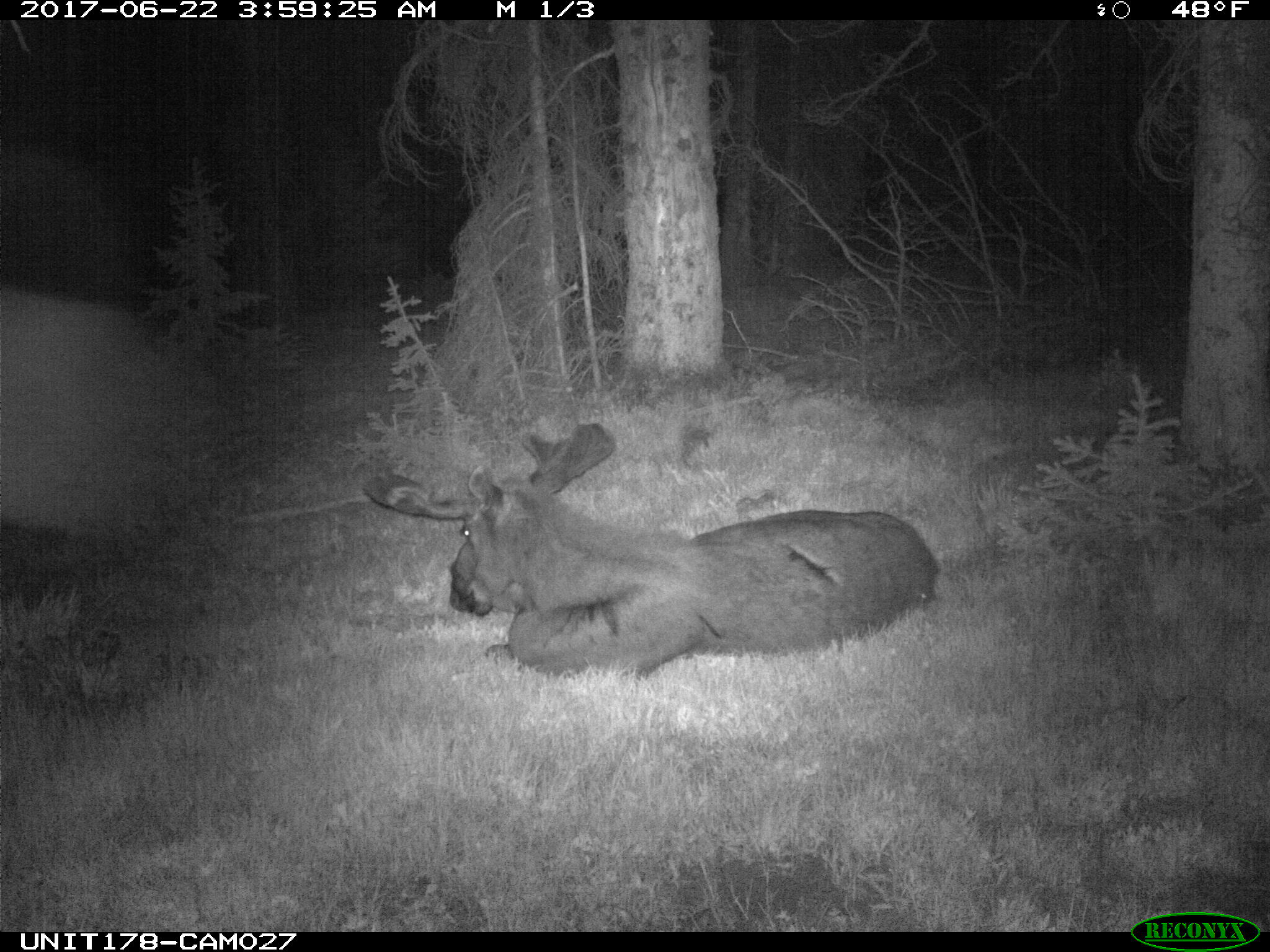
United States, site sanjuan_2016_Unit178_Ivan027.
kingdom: Animalia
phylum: Chordata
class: Mammalia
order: Artiodactyla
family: Cervidae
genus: Alces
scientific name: Alces alces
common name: moose